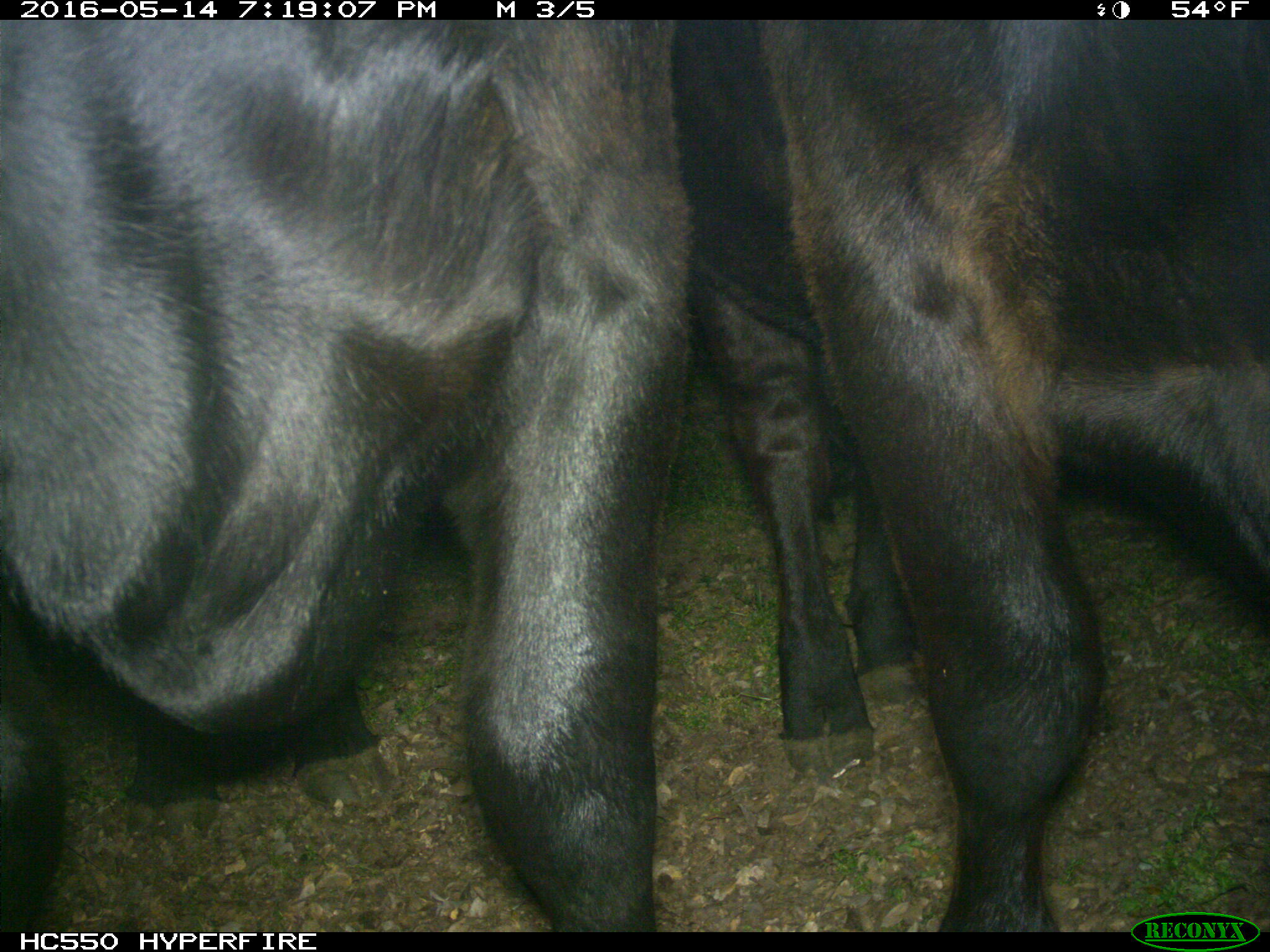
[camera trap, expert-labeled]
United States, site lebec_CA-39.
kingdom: Animalia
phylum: Chordata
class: Mammalia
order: Artiodactyla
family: Bovidae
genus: Bos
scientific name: Bos taurus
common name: domestic cow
Bos taurus (domestic cow).